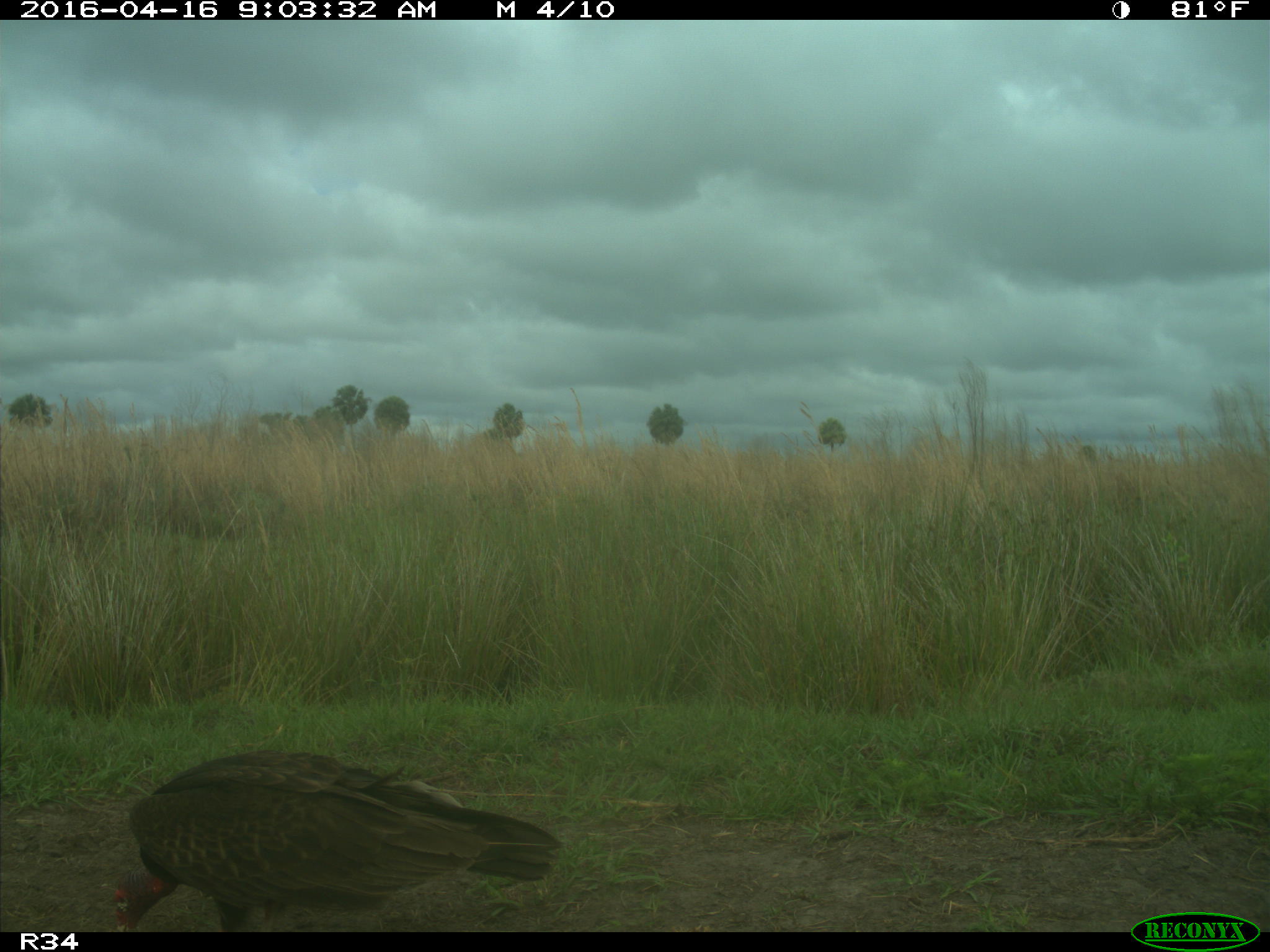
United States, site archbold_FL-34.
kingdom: Animalia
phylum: Chordata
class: Aves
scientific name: Aves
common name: birds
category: unidentified bird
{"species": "unidentified bird (birds) (Aves)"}